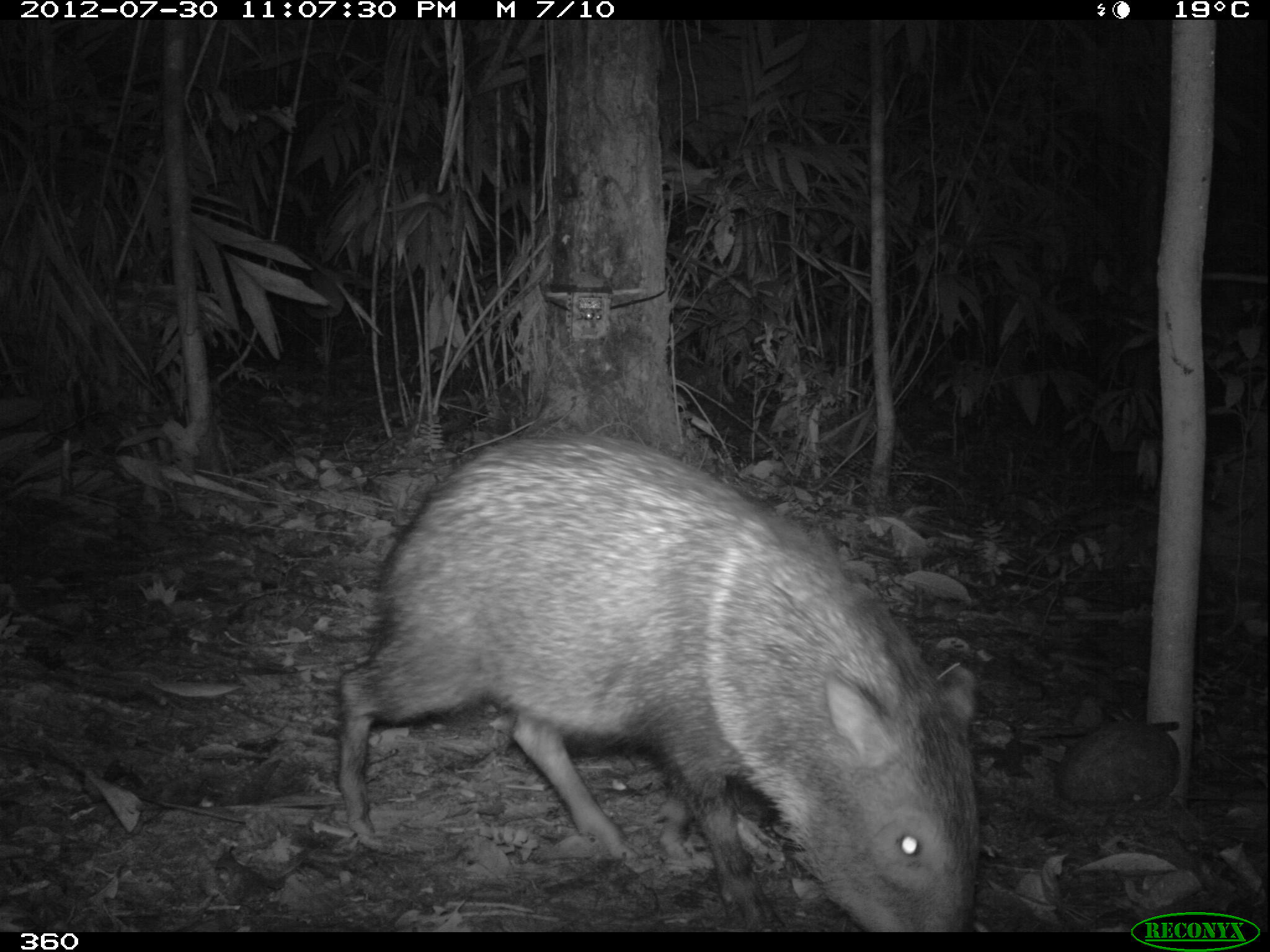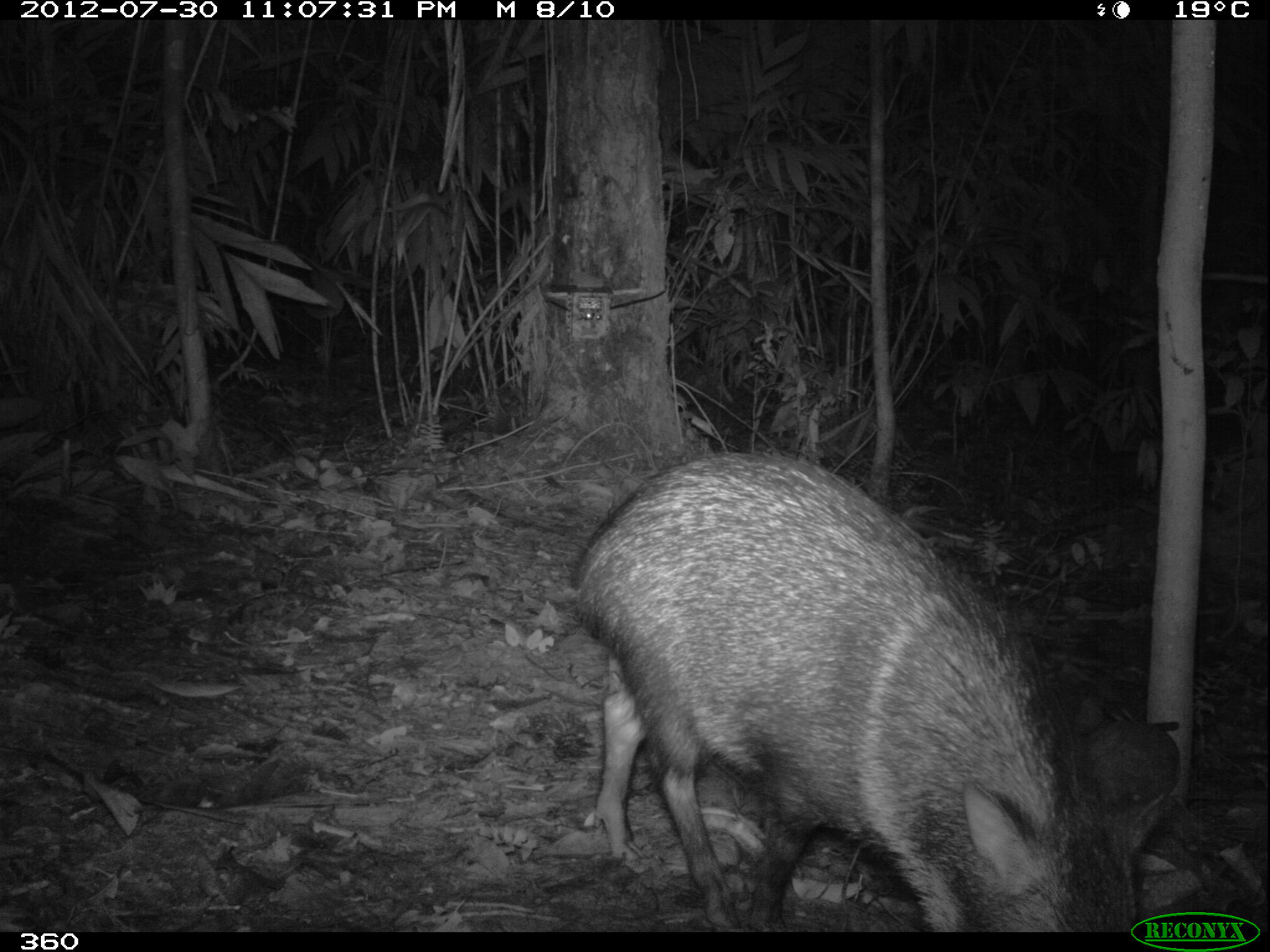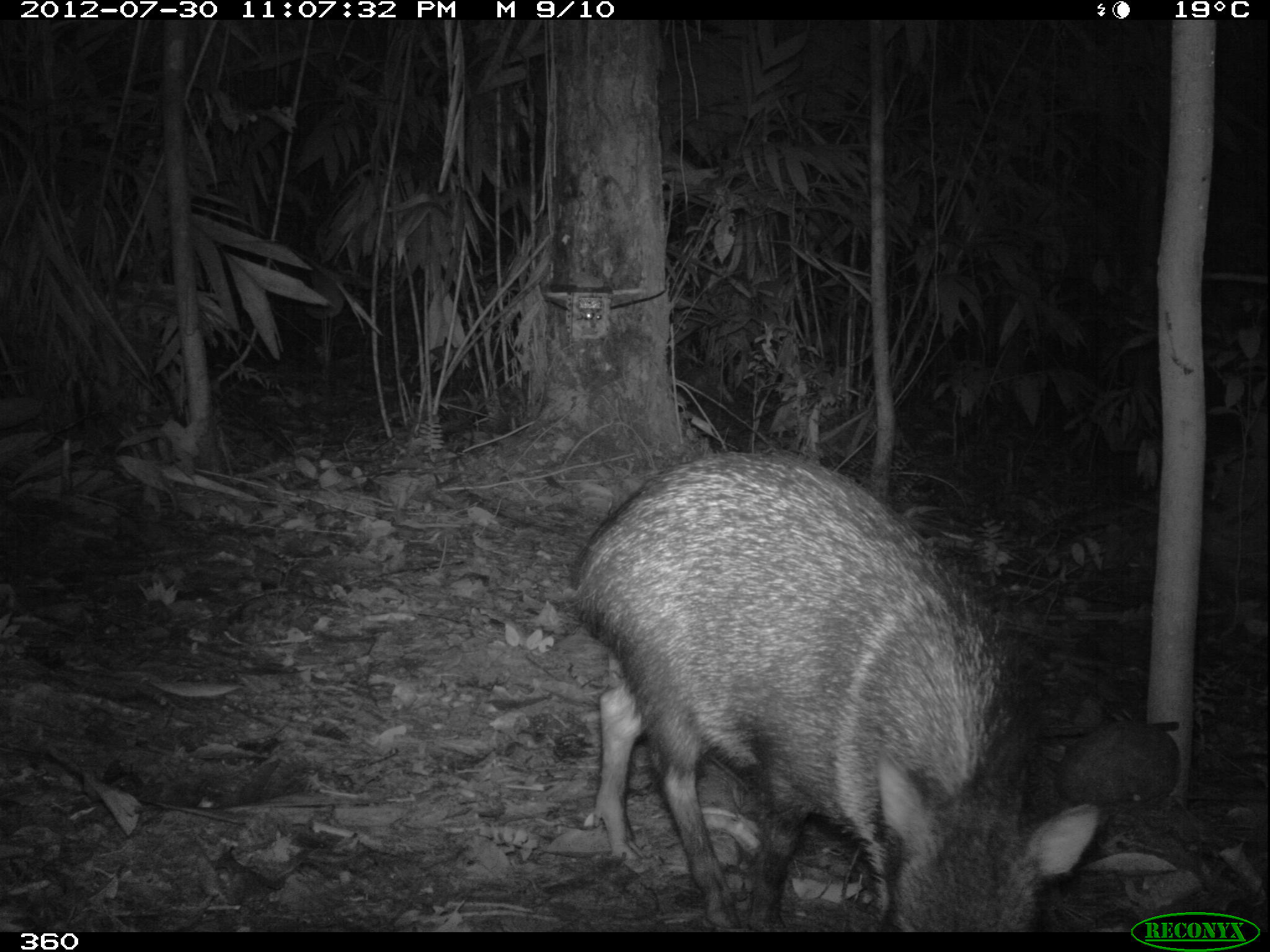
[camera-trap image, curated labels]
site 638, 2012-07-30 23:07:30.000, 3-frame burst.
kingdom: Animalia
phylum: Chordata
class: Mammalia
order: Artiodactyla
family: Tayassuidae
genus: Pecari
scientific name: Pecari tajacu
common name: collared peccary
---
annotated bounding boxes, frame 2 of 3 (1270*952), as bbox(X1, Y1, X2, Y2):
pecari tajacu: bbox(565, 444, 1166, 928)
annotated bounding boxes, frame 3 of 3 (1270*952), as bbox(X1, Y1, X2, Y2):
pecari tajacu: bbox(565, 439, 1100, 928)